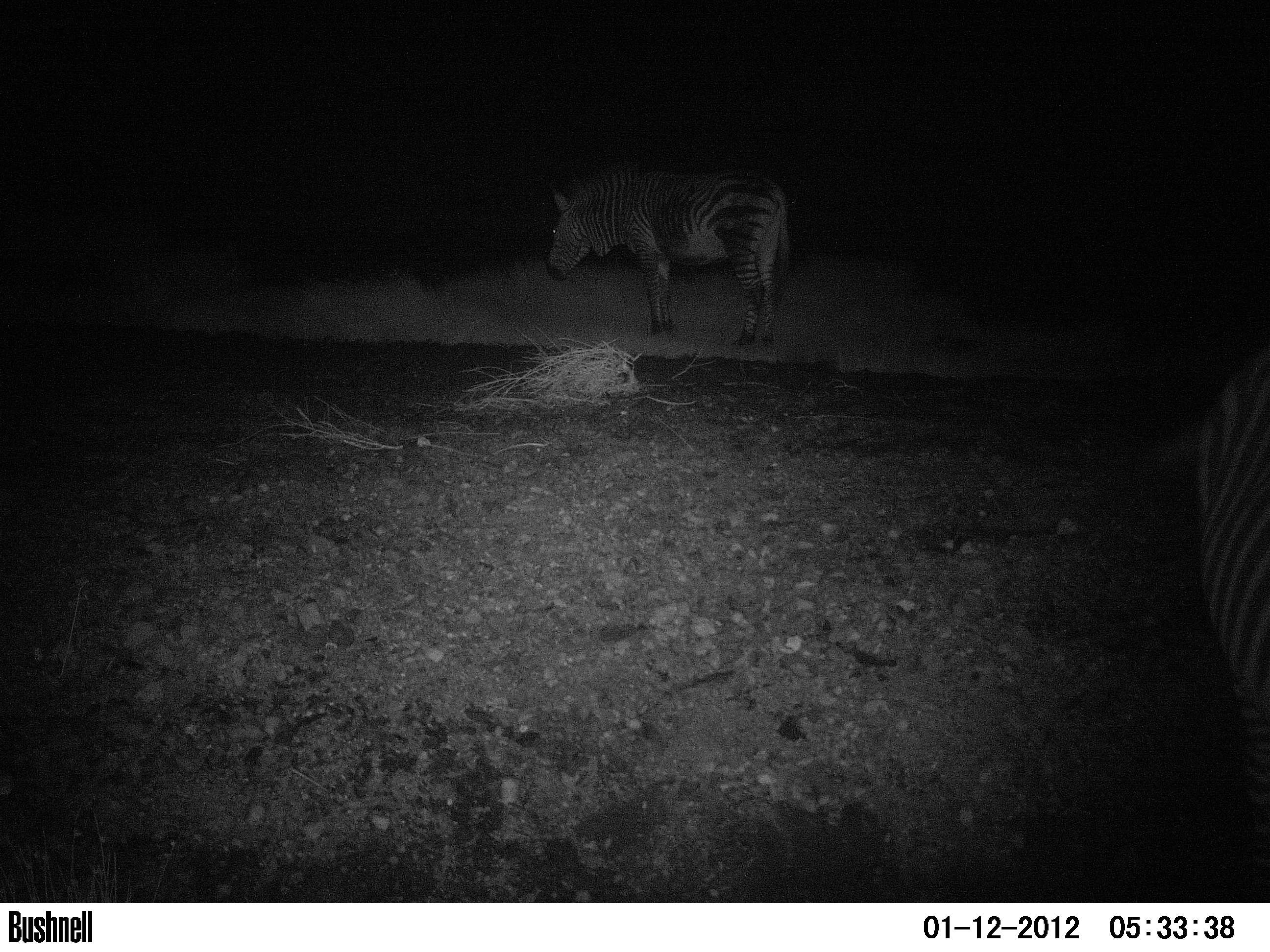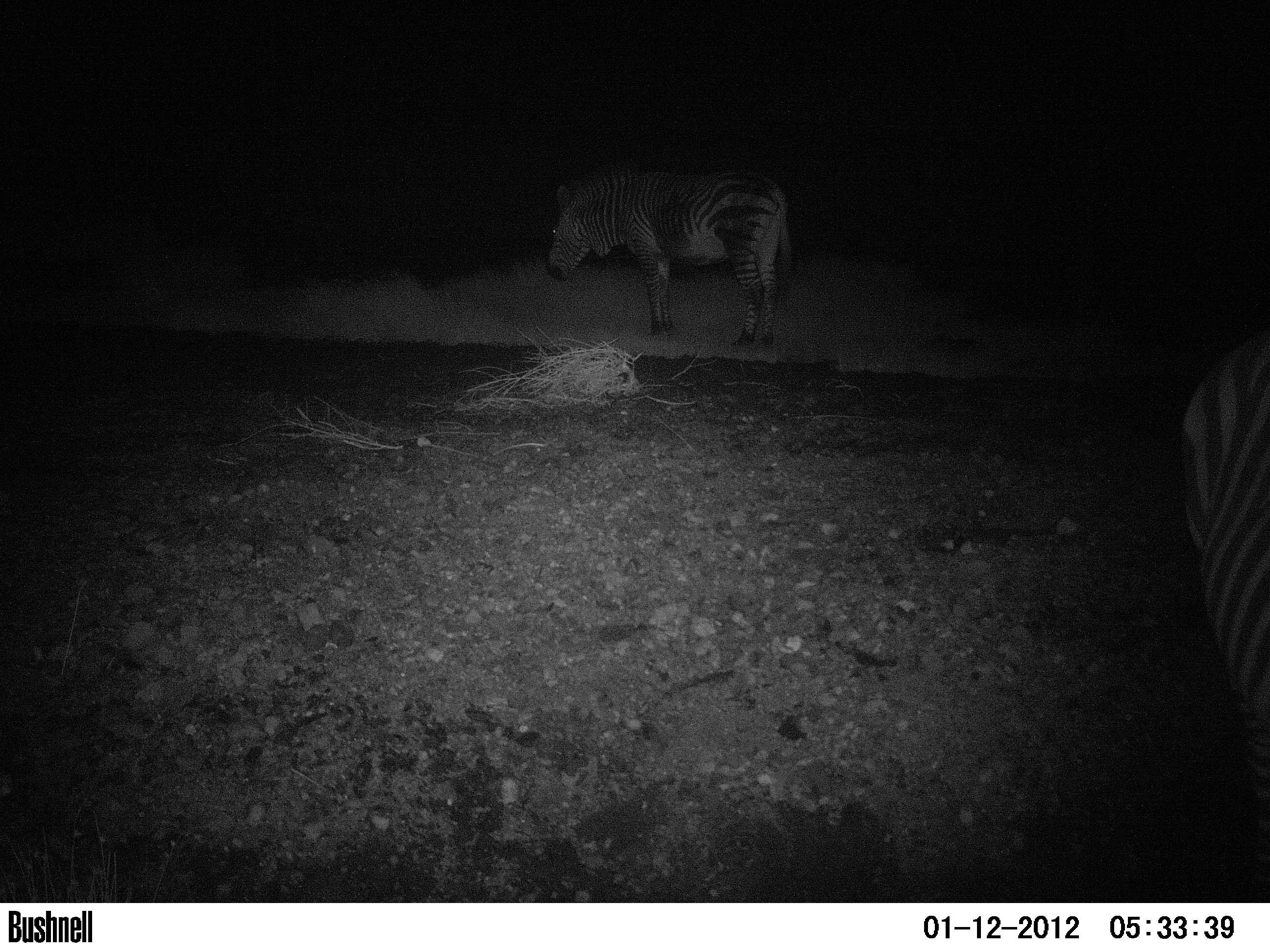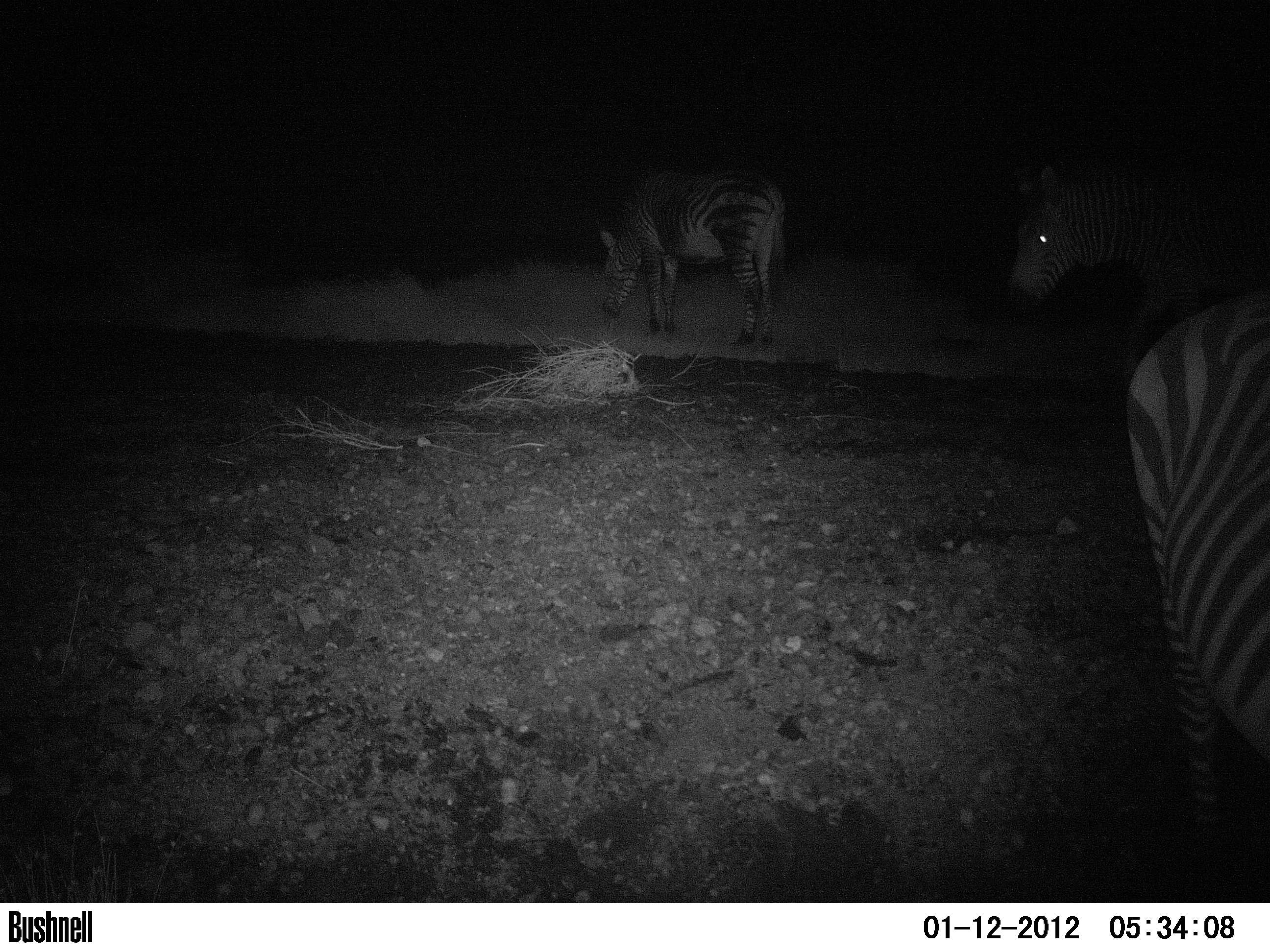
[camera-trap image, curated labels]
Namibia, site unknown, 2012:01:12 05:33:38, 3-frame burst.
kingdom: Animalia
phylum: Chordata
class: Mammalia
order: Perissodactyla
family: Equidae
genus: Equus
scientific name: Equus zebra hartmannae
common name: hartmann's mountain zebra